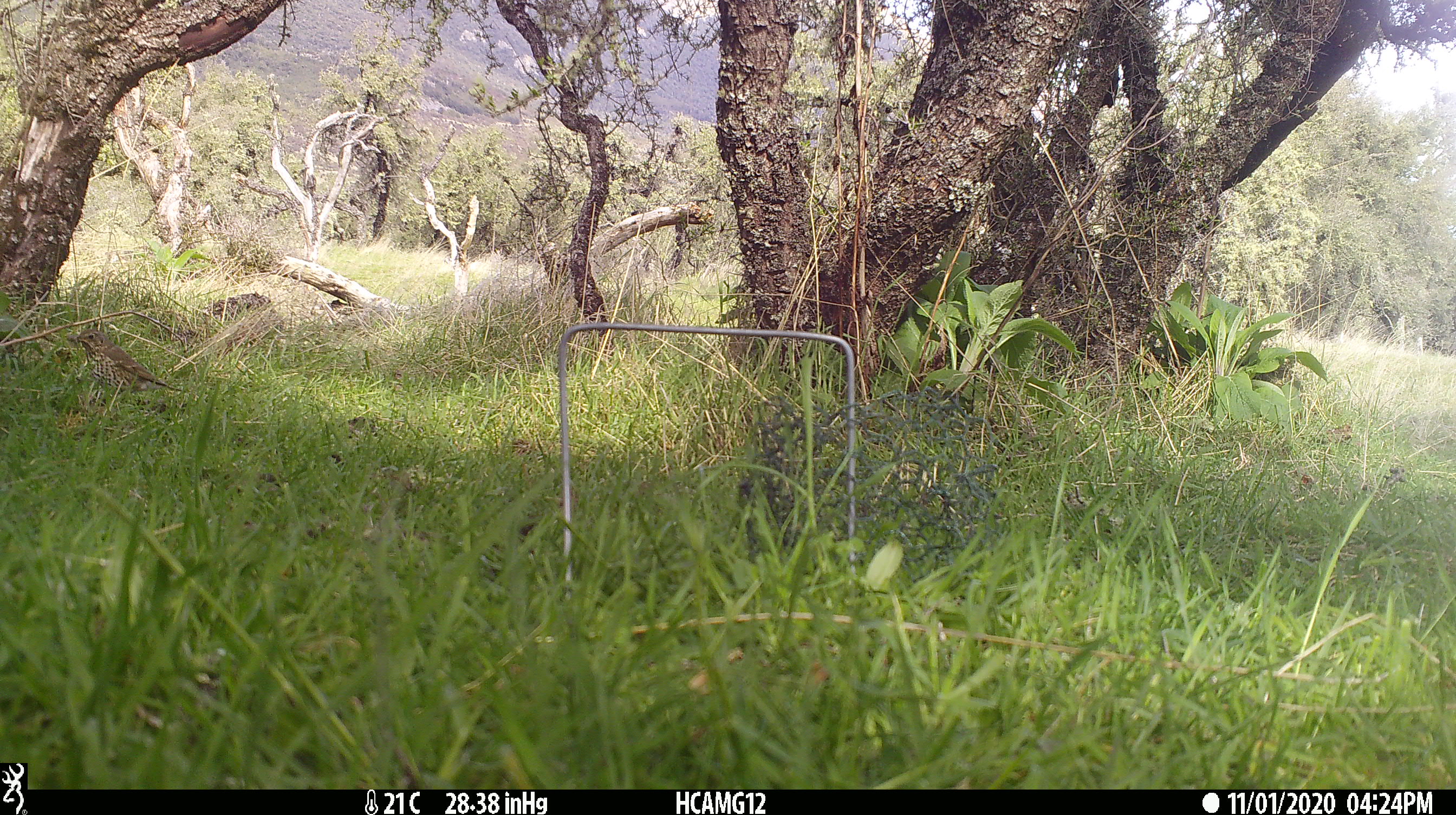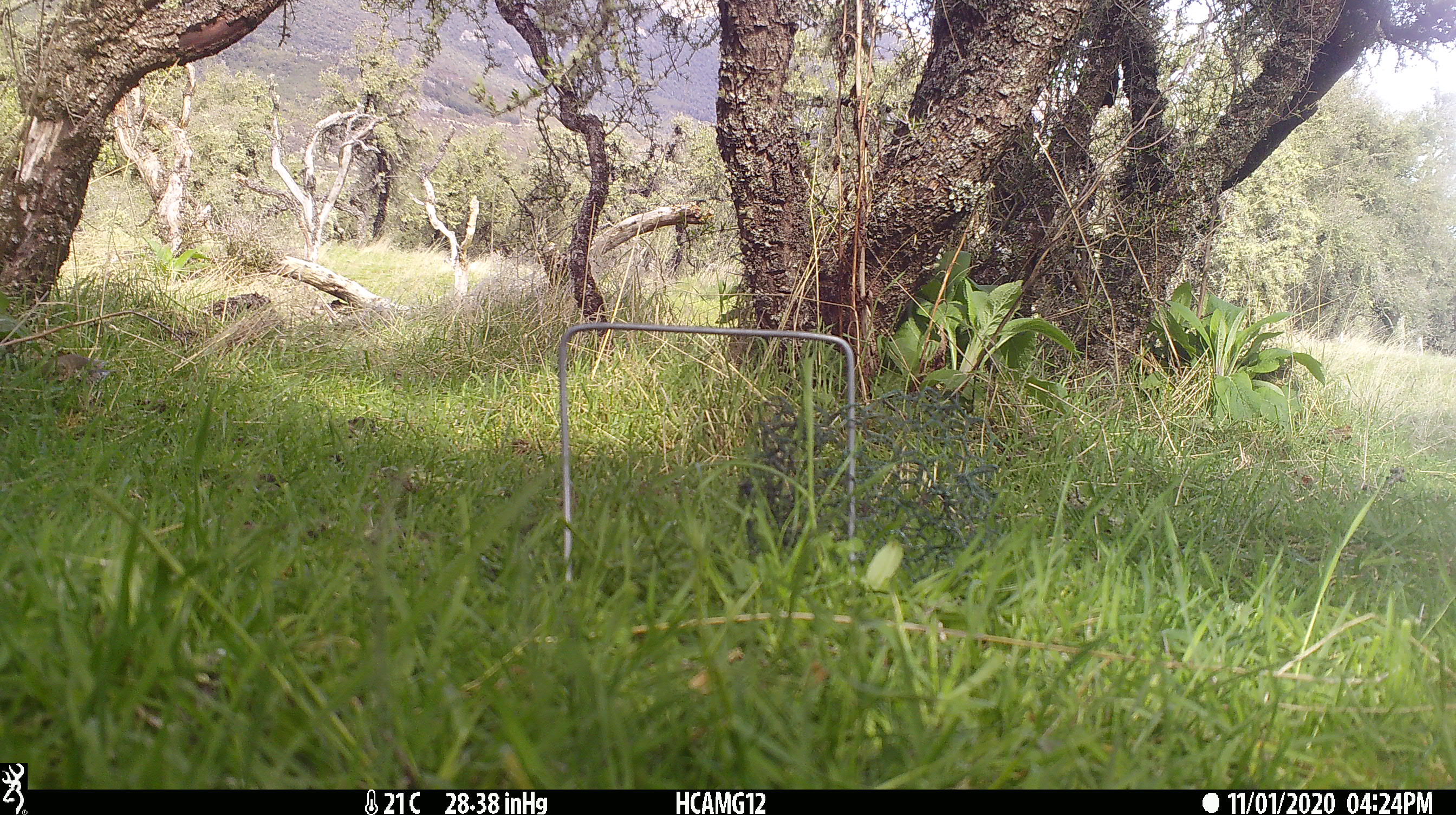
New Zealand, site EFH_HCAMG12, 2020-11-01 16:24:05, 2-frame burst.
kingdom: Animalia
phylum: Chordata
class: Aves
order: Passeriformes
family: Turdidae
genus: Turdus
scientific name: Turdus philomelos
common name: song thrush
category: thrush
Thrush (song thrush) (Turdus philomelos).